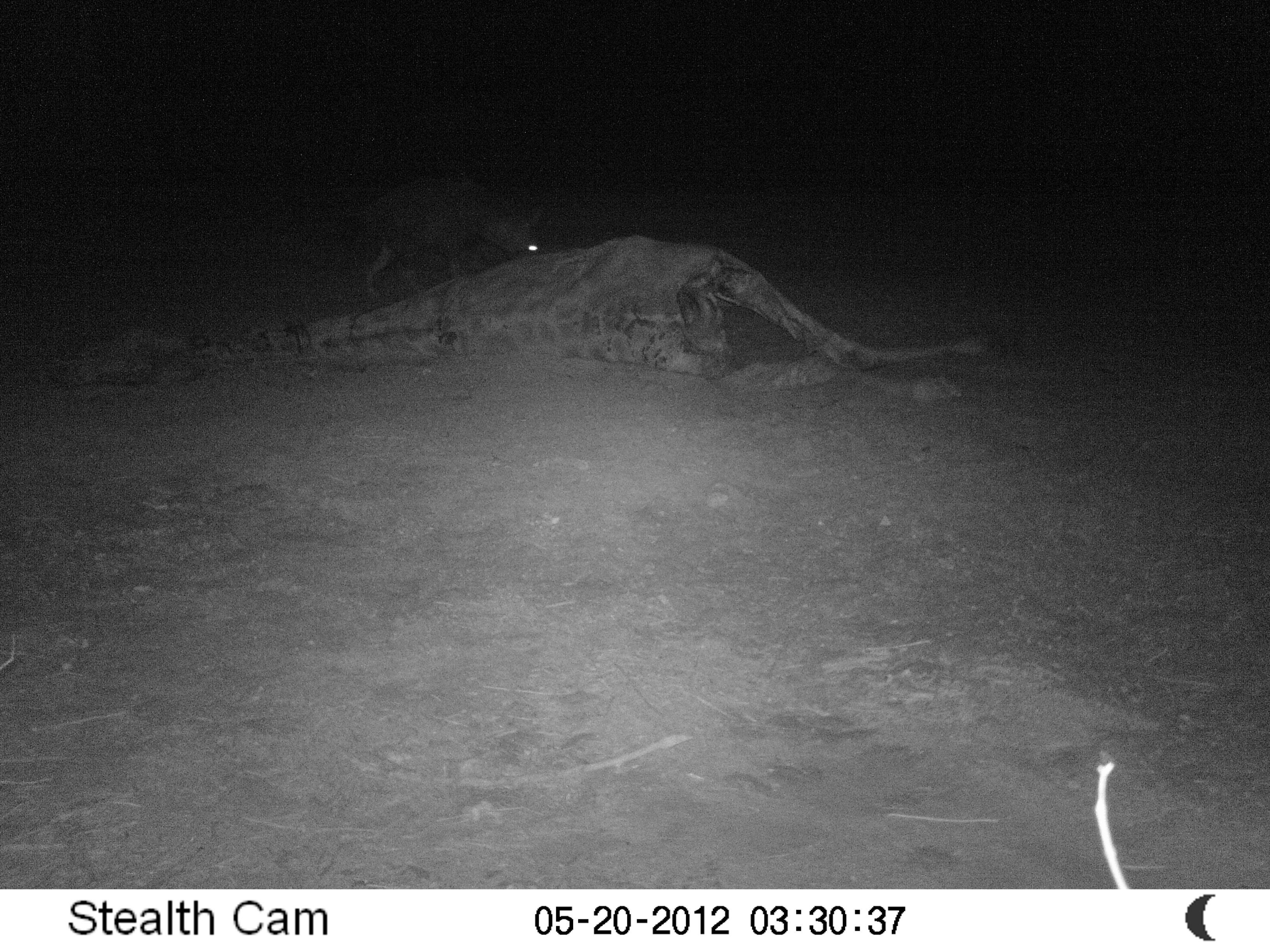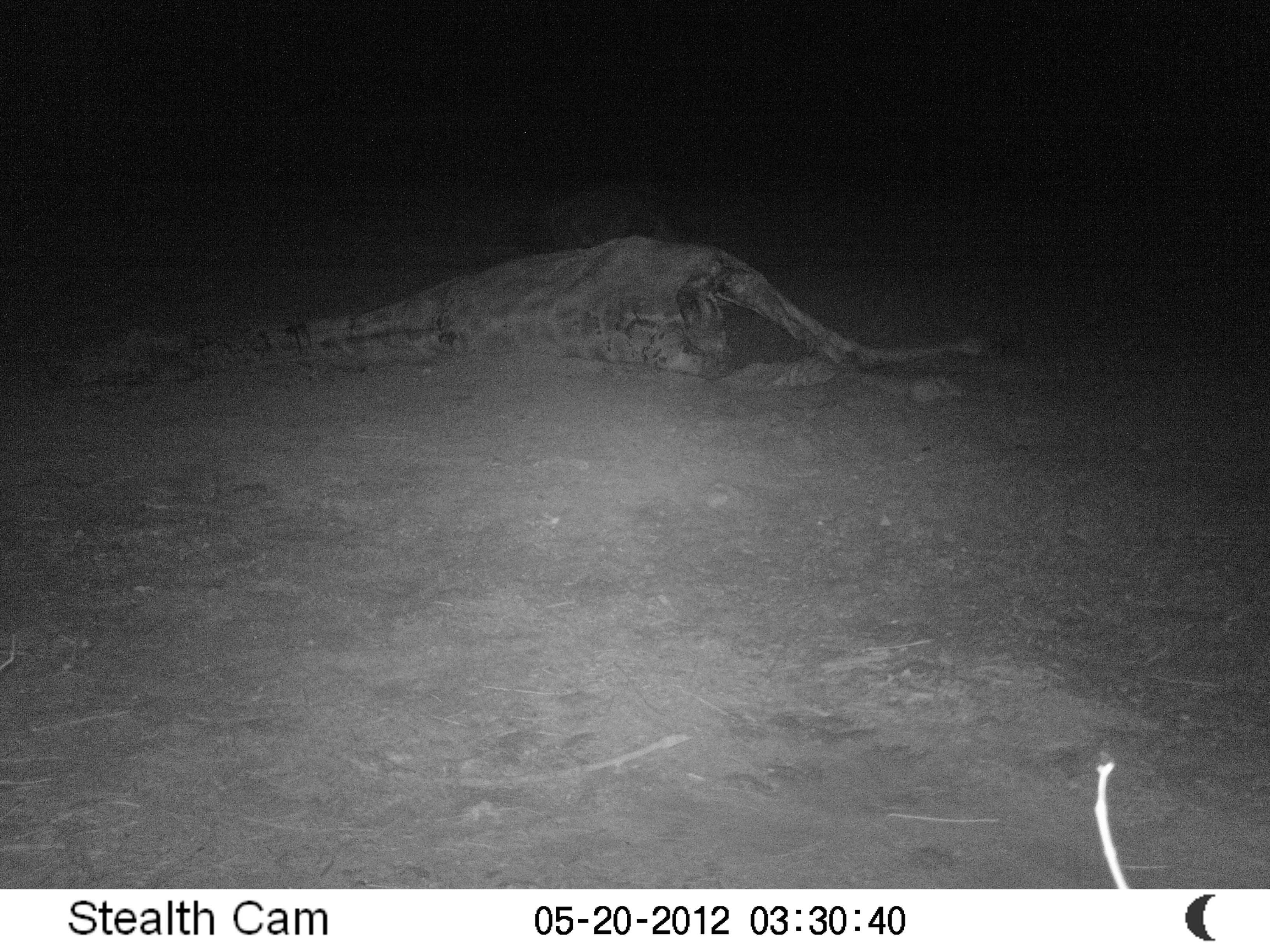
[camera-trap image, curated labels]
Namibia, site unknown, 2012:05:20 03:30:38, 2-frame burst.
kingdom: Animalia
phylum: Chordata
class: Mammalia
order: Carnivora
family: Hyaenidae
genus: Parahyaena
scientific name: Parahyaena brunnea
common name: brown hyena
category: hyaena brunnea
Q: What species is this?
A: Hyaena brunnea (brown hyena) (Parahyaena brunnea).